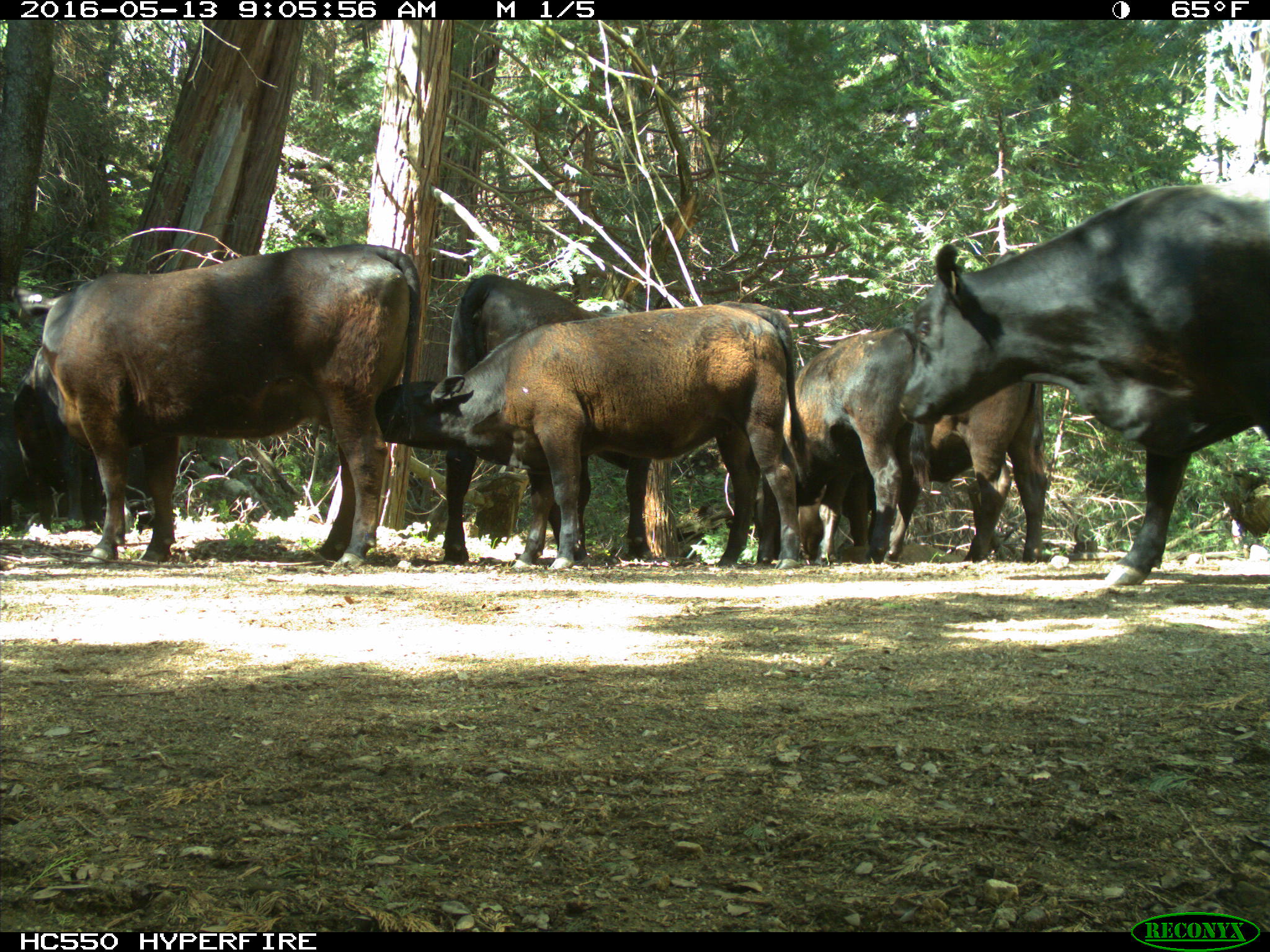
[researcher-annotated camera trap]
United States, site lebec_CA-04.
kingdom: Animalia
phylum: Chordata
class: Mammalia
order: Artiodactyla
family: Bovidae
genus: Bos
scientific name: Bos taurus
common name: domestic cow